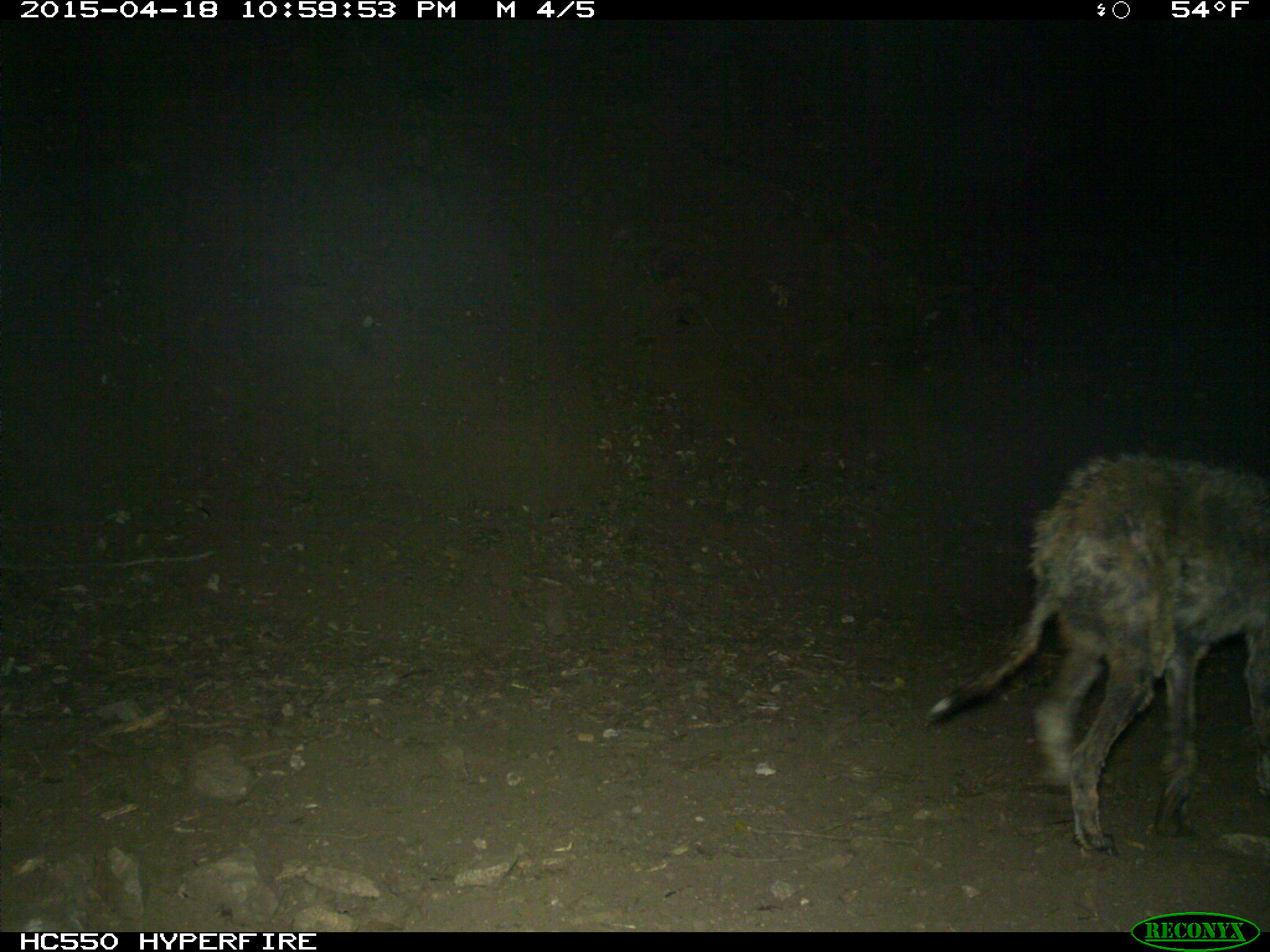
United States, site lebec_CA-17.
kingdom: Animalia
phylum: Chordata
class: Mammalia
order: Carnivora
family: Canidae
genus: Canis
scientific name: Canis latrans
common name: coyote